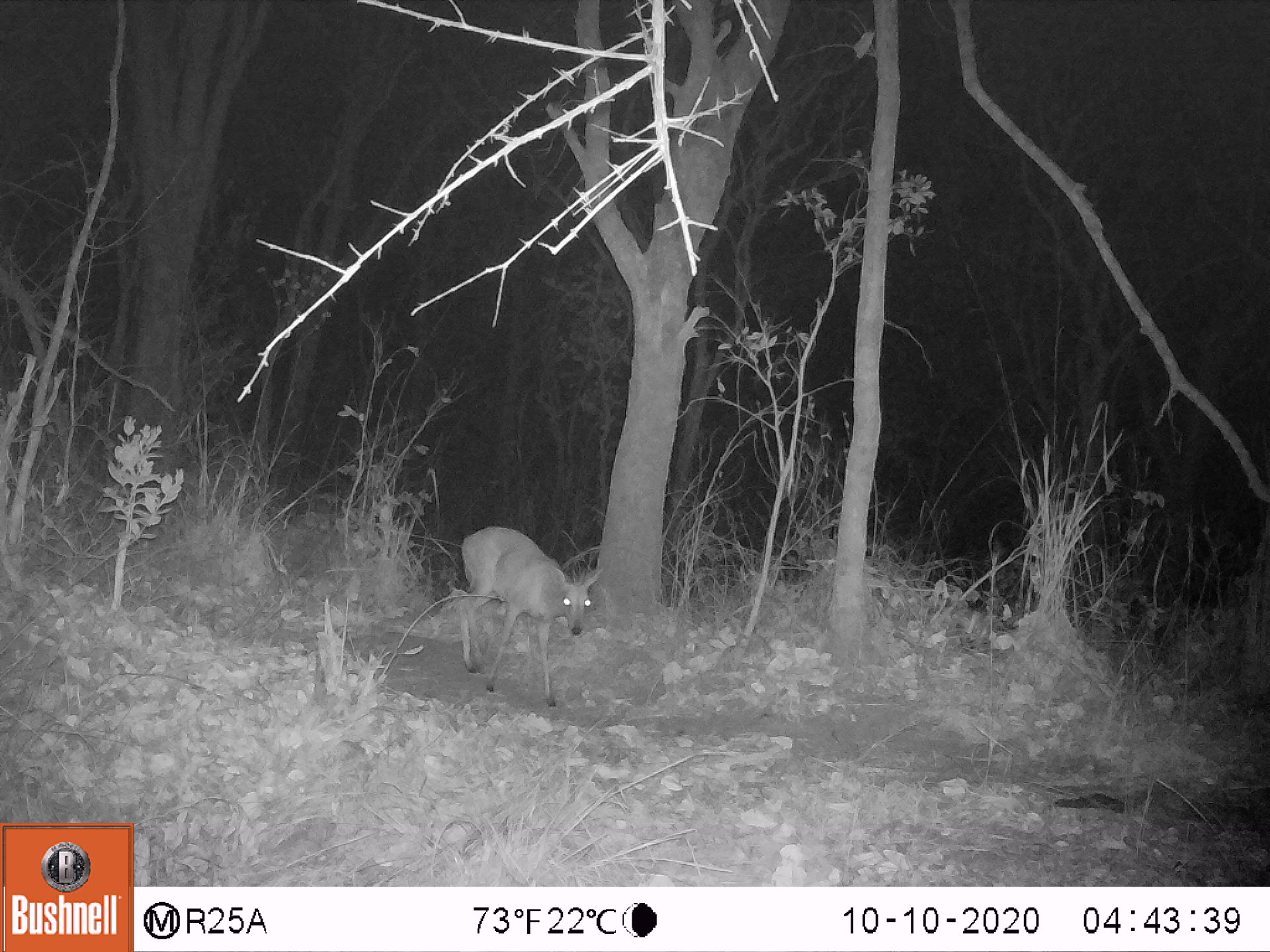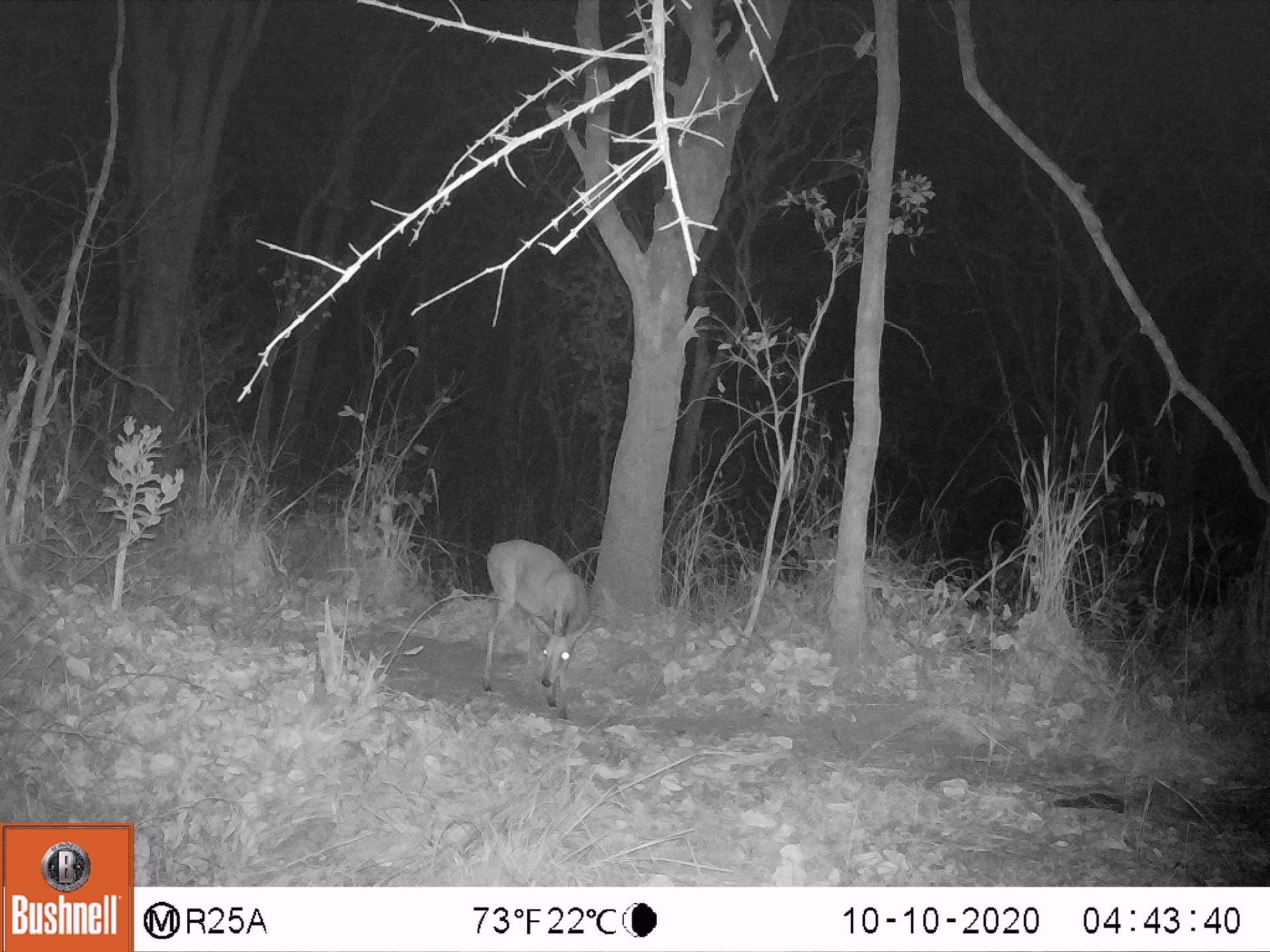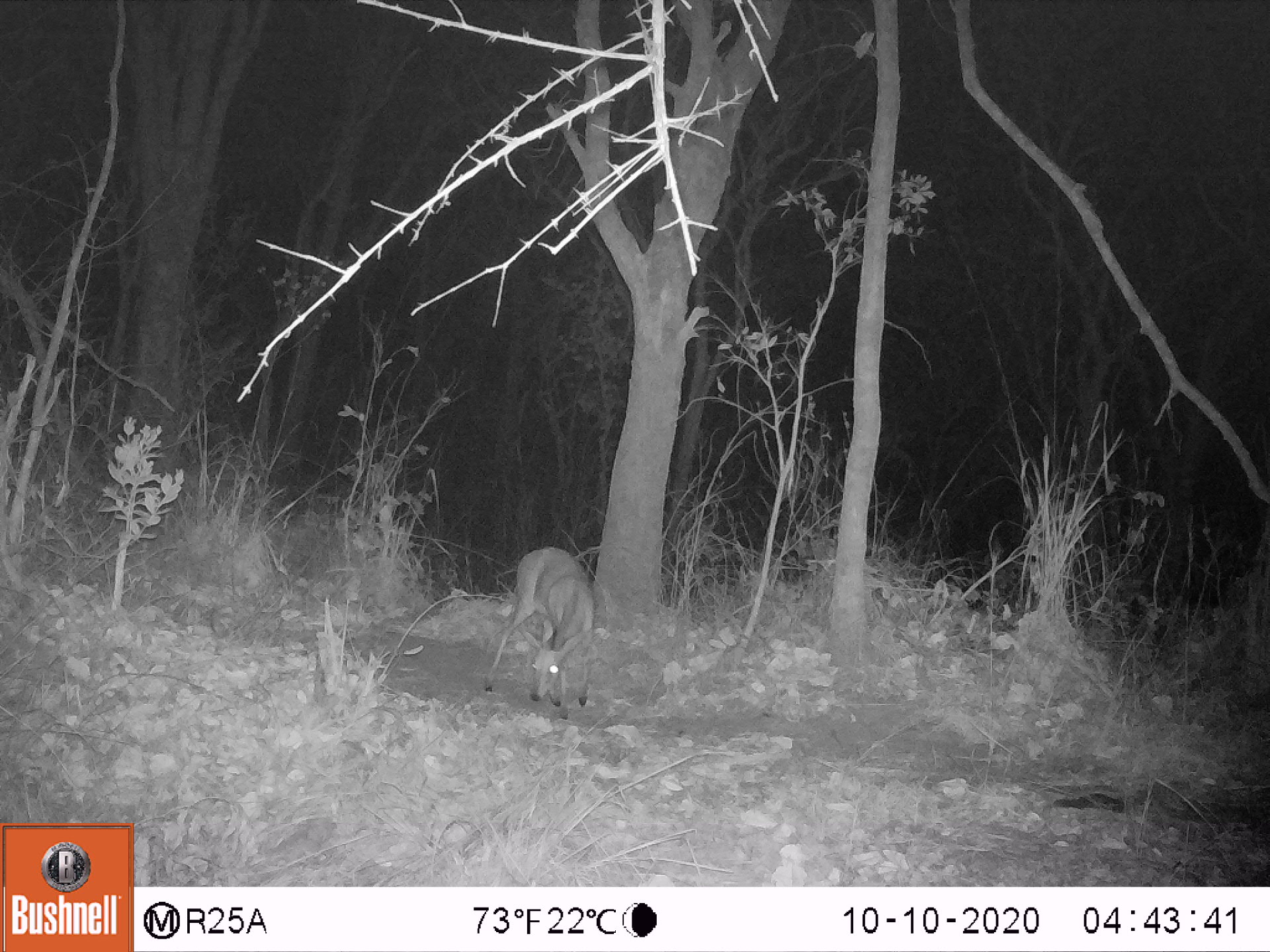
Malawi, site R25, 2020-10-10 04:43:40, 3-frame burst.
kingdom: Animalia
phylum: Chordata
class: Mammalia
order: Artiodactyla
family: Bovidae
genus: Sylvicapra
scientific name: Sylvicapra grimmia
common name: common duiker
Common duiker (Sylvicapra grimmia), count 1.